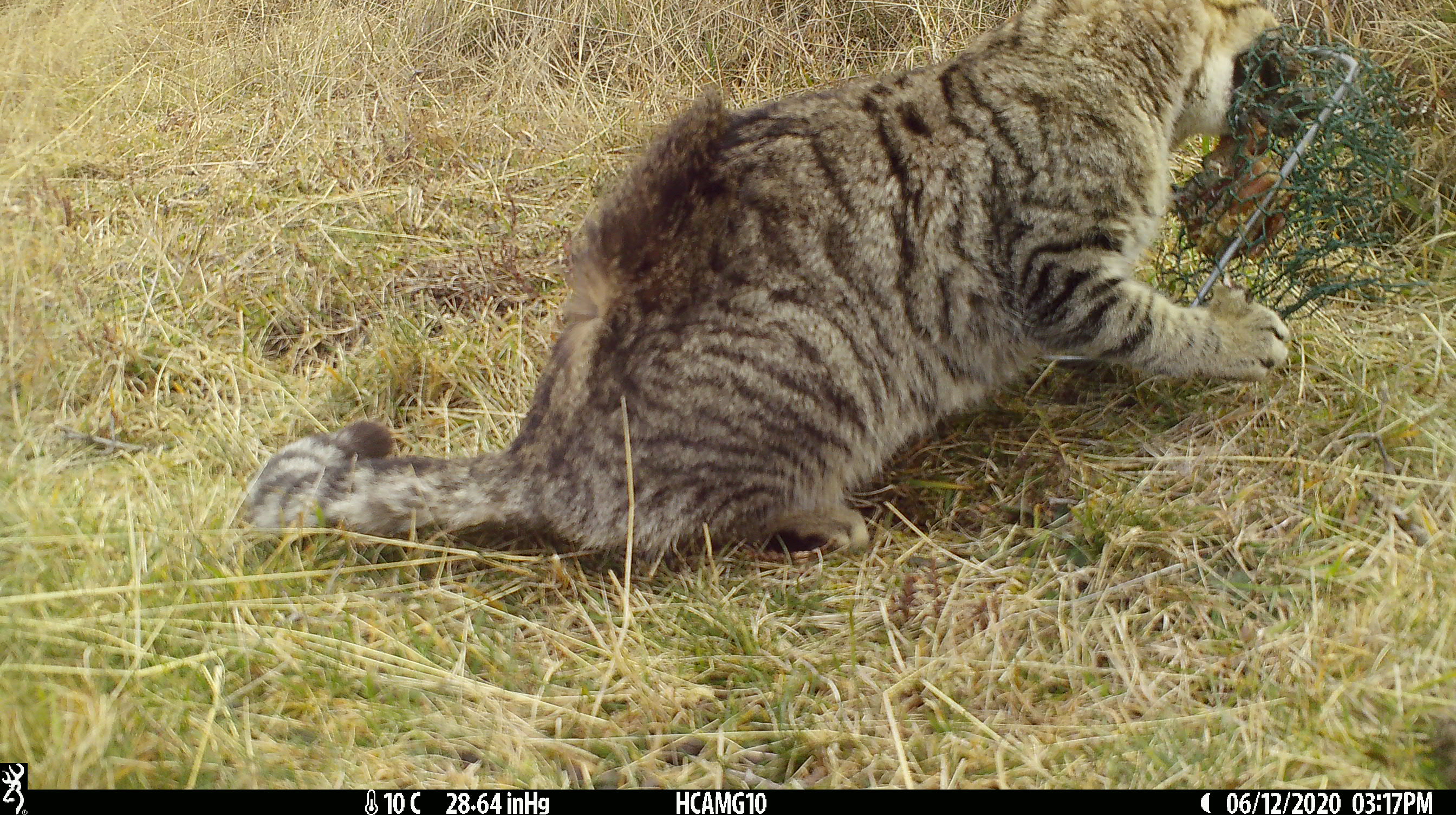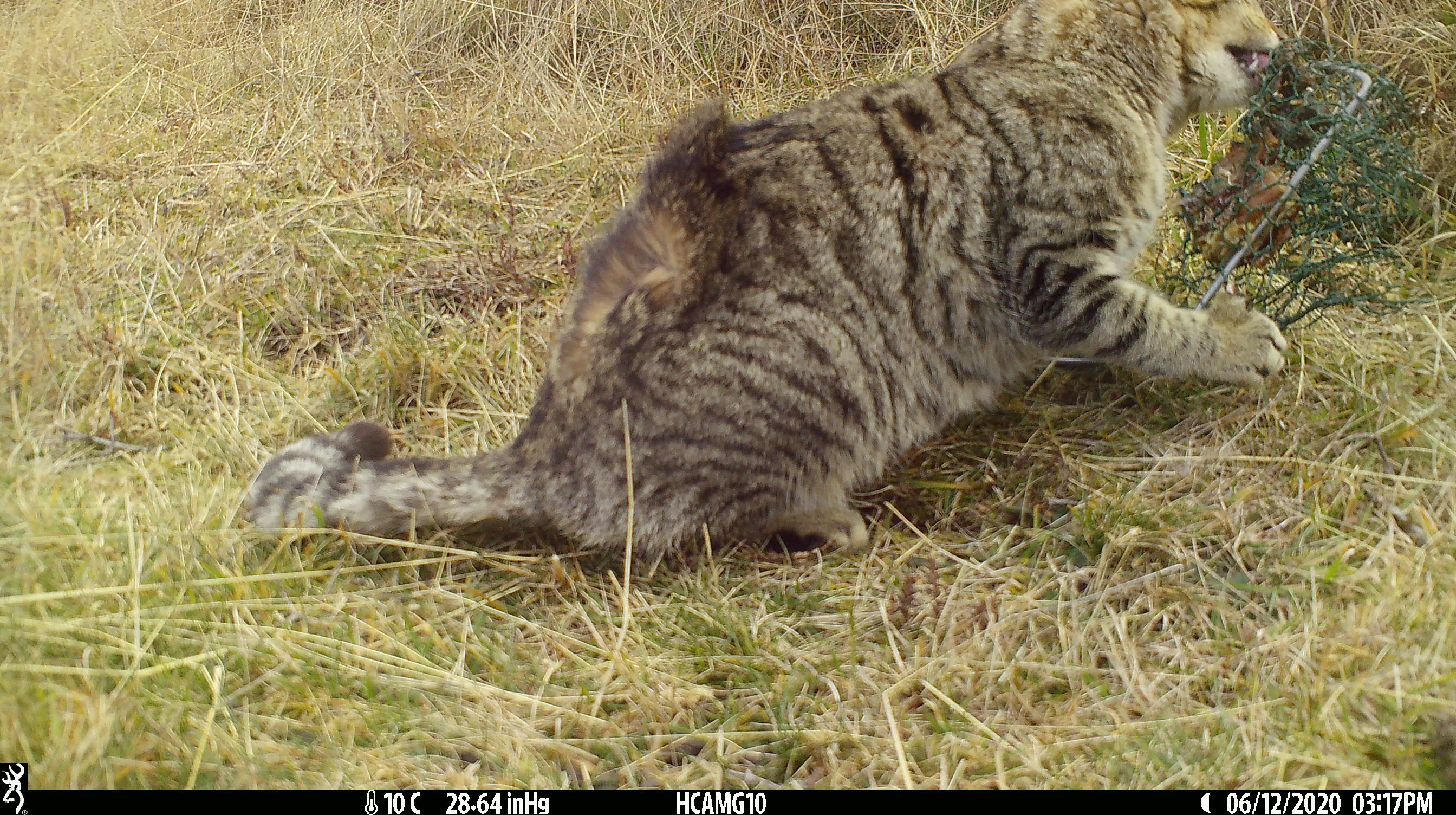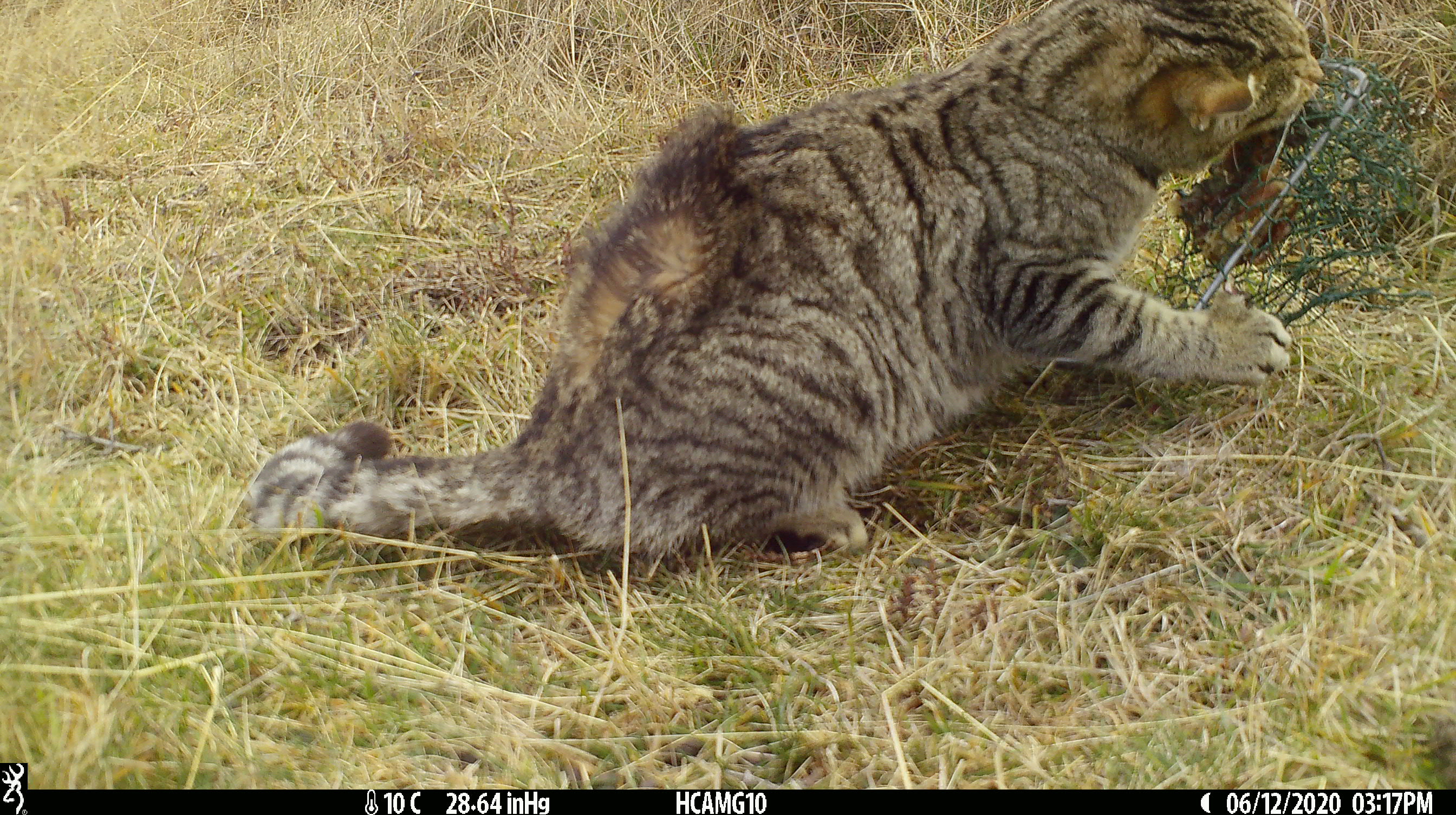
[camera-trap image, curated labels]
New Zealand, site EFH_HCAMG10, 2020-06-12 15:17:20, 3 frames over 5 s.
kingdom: Animalia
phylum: Chordata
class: Mammalia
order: Carnivora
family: Felidae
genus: Felis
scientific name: Felis catus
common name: domestic cat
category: cat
Cat (domestic cat) (Felis catus).